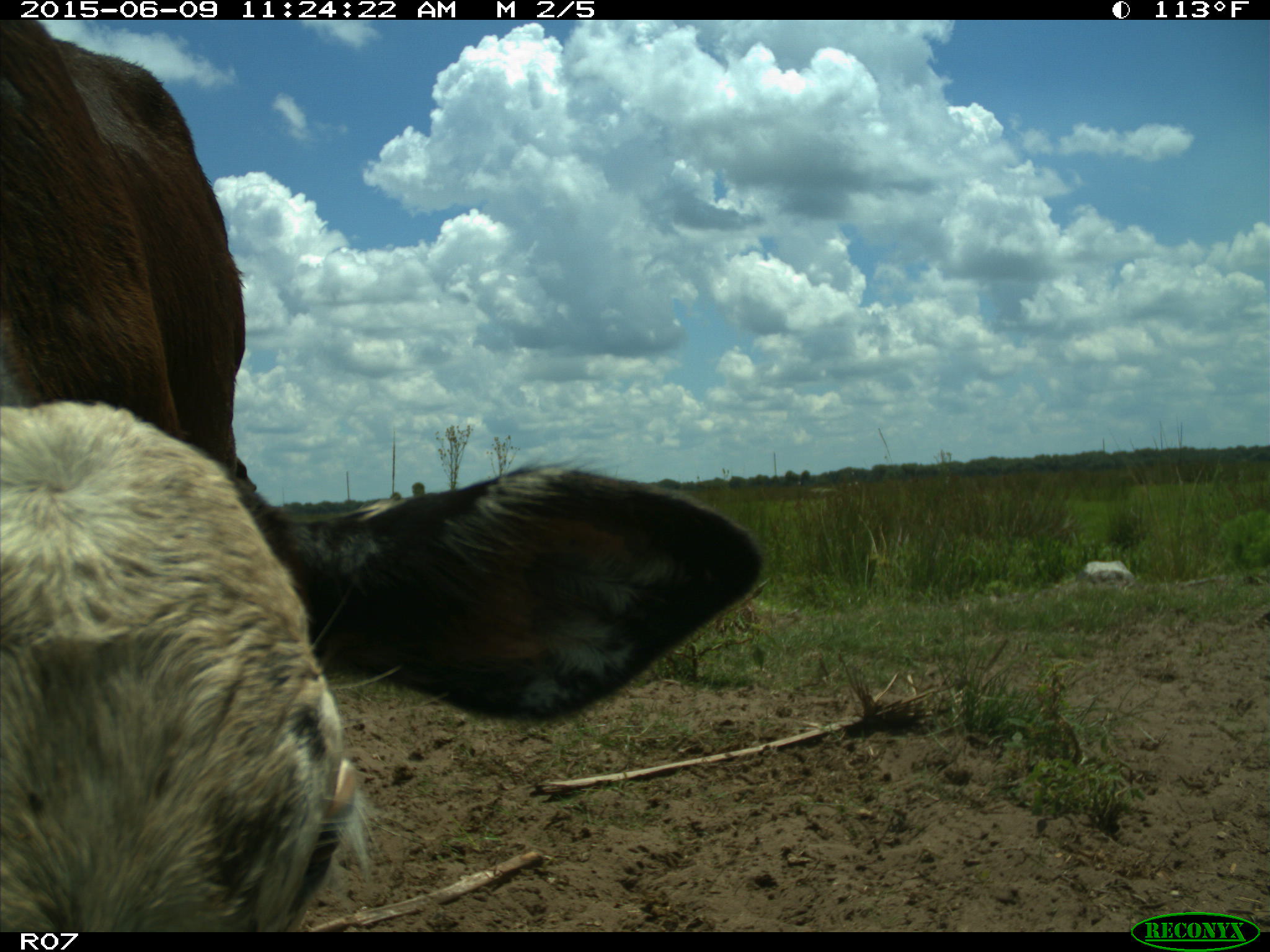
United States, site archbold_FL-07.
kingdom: Animalia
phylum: Chordata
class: Mammalia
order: Artiodactyla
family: Bovidae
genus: Bos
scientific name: Bos taurus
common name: domestic cow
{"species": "Bos taurus (domestic cow)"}